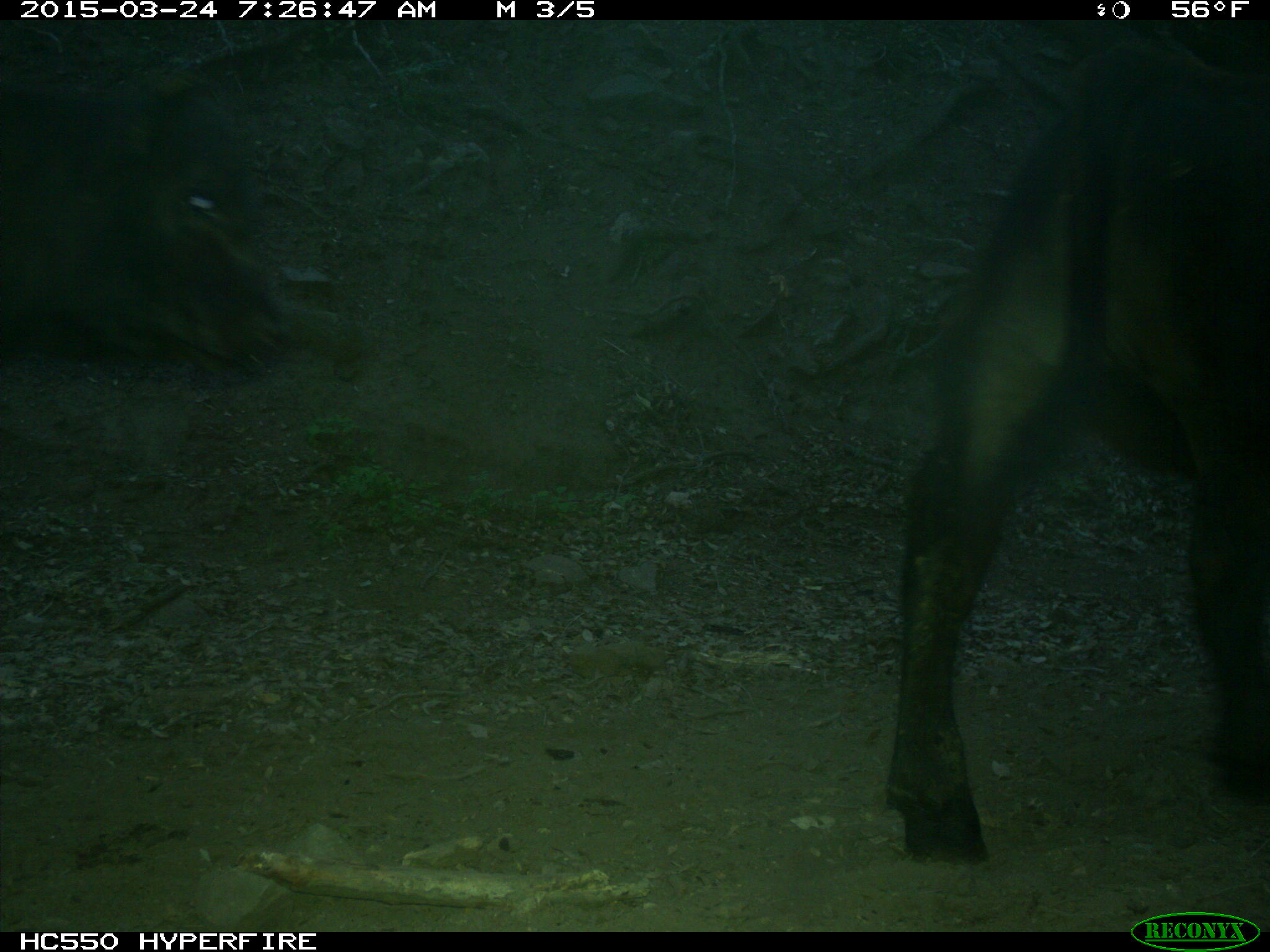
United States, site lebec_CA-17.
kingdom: Animalia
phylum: Chordata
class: Mammalia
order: Artiodactyla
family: Bovidae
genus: Bos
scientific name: Bos taurus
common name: domestic cow